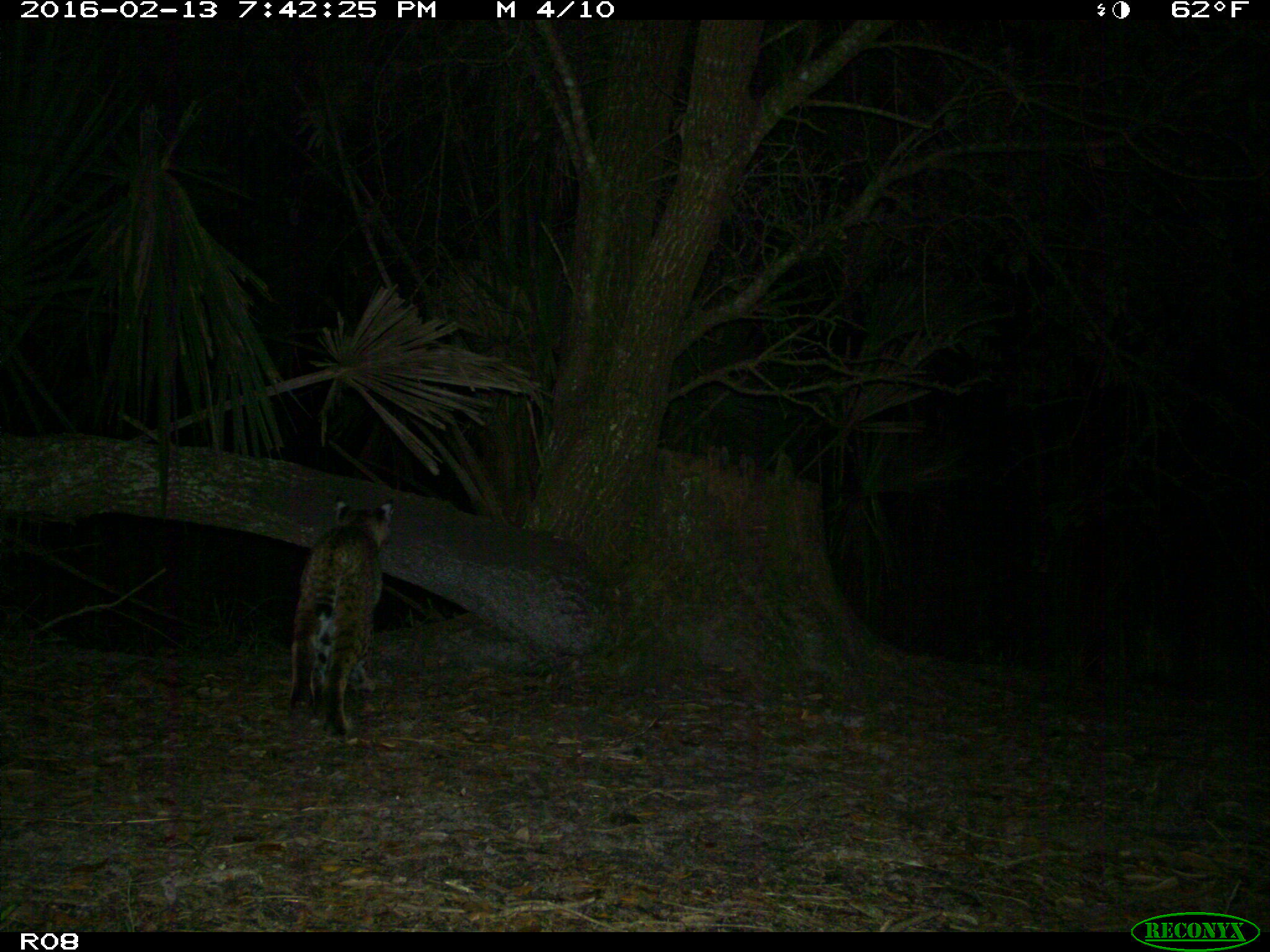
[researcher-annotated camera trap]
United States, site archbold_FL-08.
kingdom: Animalia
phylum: Chordata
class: Mammalia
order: Carnivora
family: Felidae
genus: Lynx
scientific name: Lynx rufus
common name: bobcat